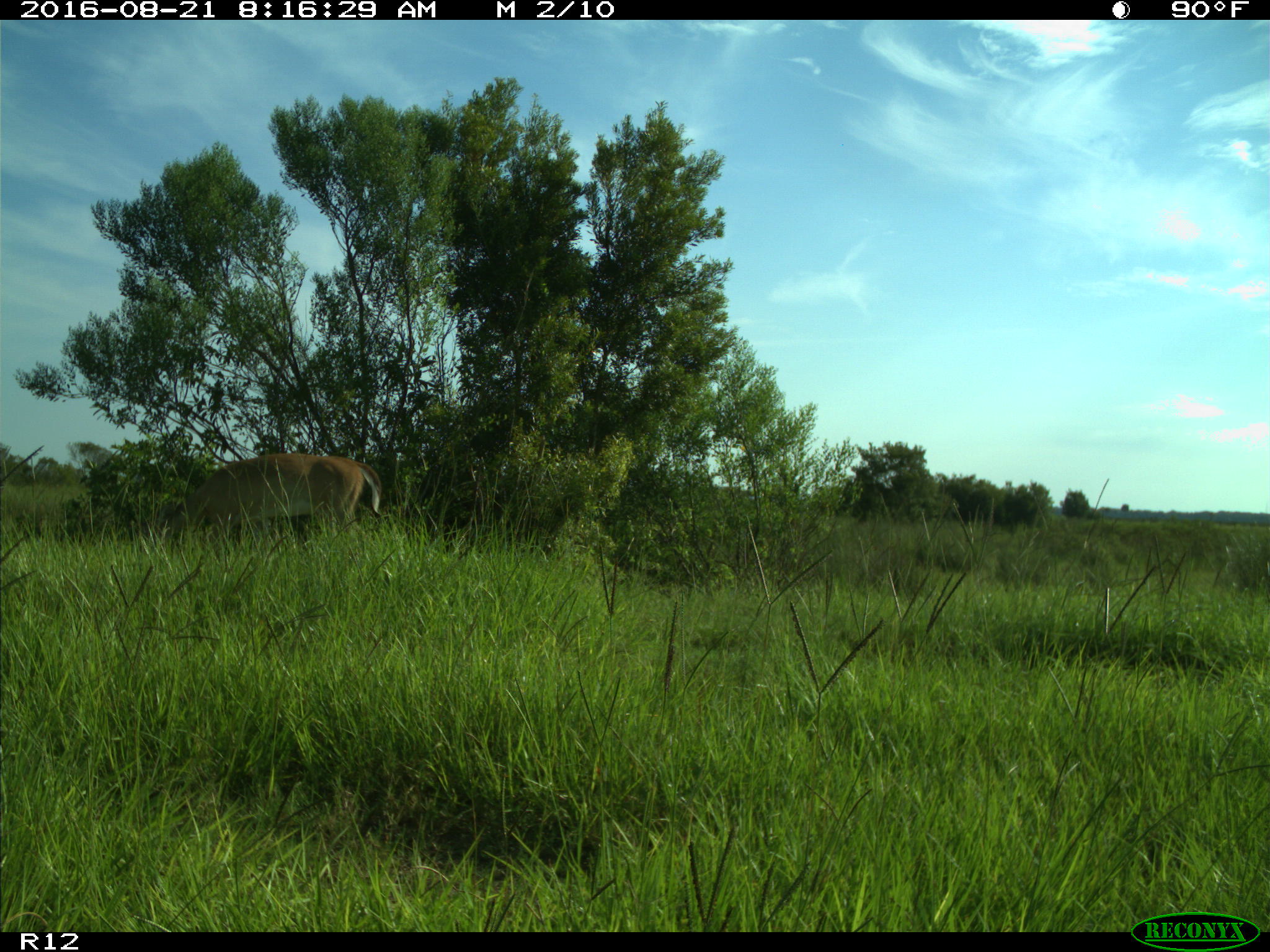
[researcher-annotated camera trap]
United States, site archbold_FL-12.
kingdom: Animalia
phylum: Chordata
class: Mammalia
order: Artiodactyla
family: Cervidae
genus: Odocoileus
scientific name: Odocoileus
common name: deer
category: unidentified deer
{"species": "unidentified deer (deer) (Odocoileus)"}